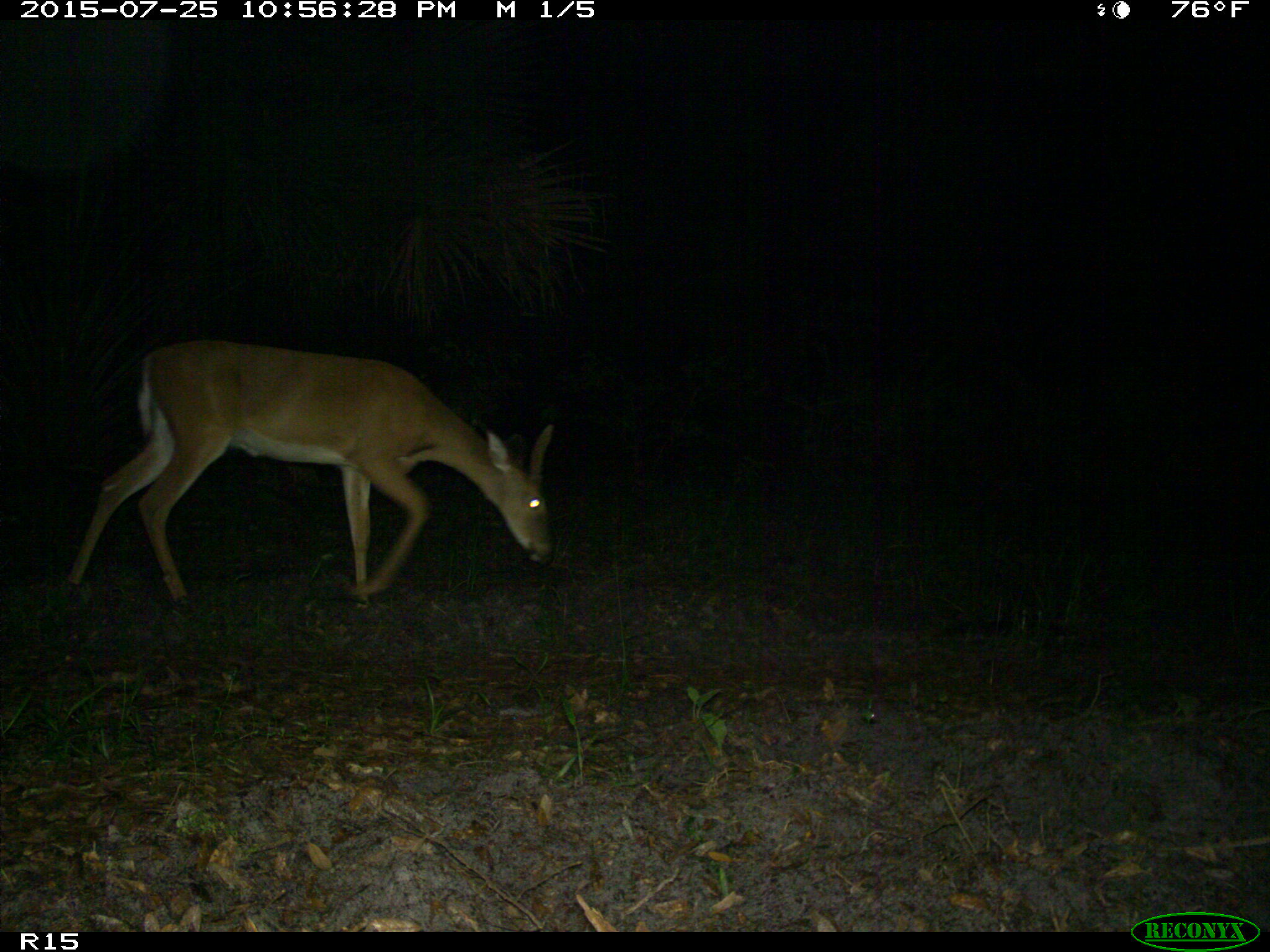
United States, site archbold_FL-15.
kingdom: Animalia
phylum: Chordata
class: Mammalia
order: Artiodactyla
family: Cervidae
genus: Odocoileus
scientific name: Odocoileus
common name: deer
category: unidentified deer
Unidentified deer (deer) (Odocoileus).